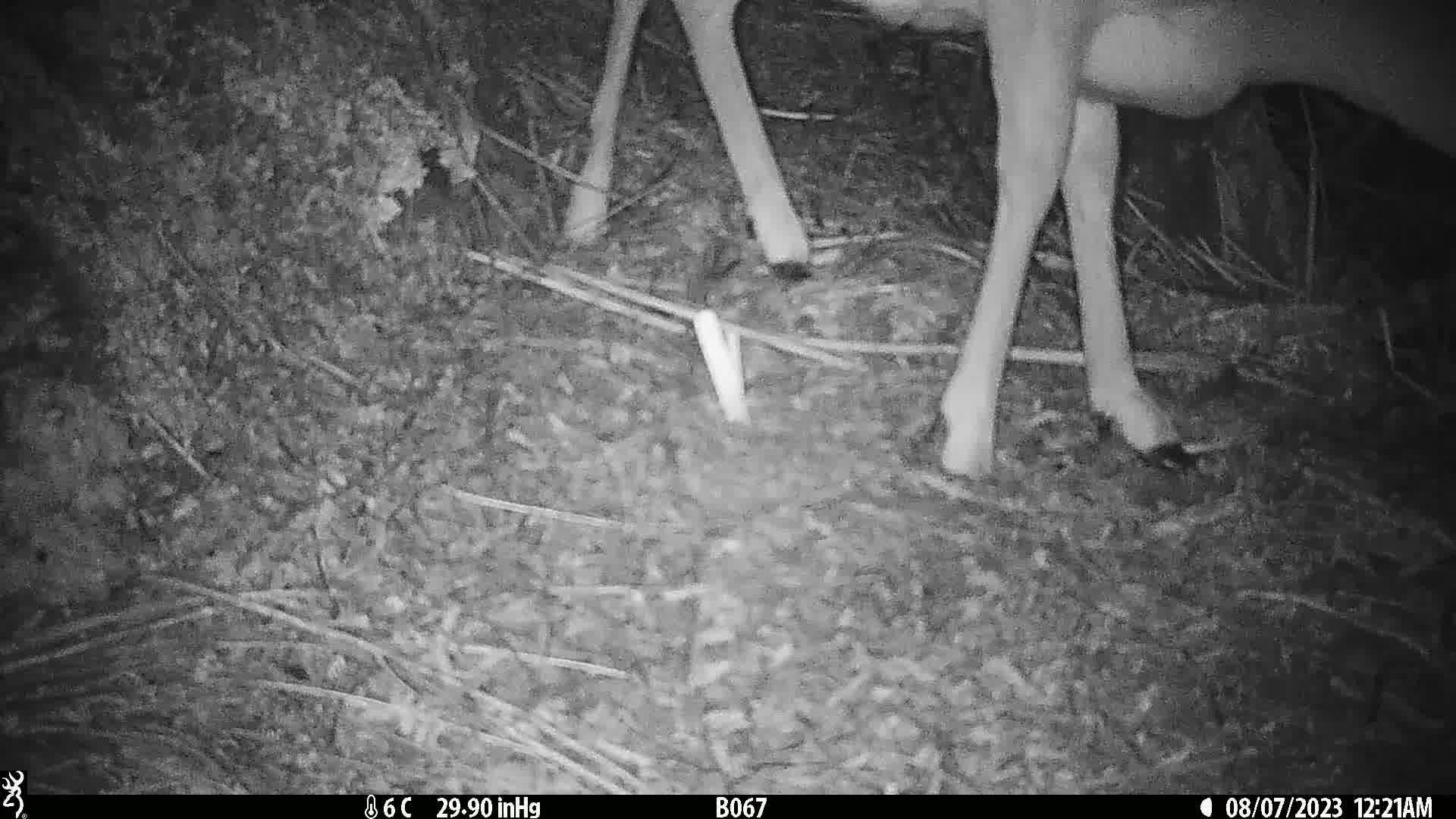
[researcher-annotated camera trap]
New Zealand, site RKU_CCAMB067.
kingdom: Animalia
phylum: Chordata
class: Mammalia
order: Artiodactyla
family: Cervidae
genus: Odocoileus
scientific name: Odocoileus virginianus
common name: white-tailed deer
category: white tailed deer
White tailed deer (white-tailed deer) (Odocoileus virginianus).